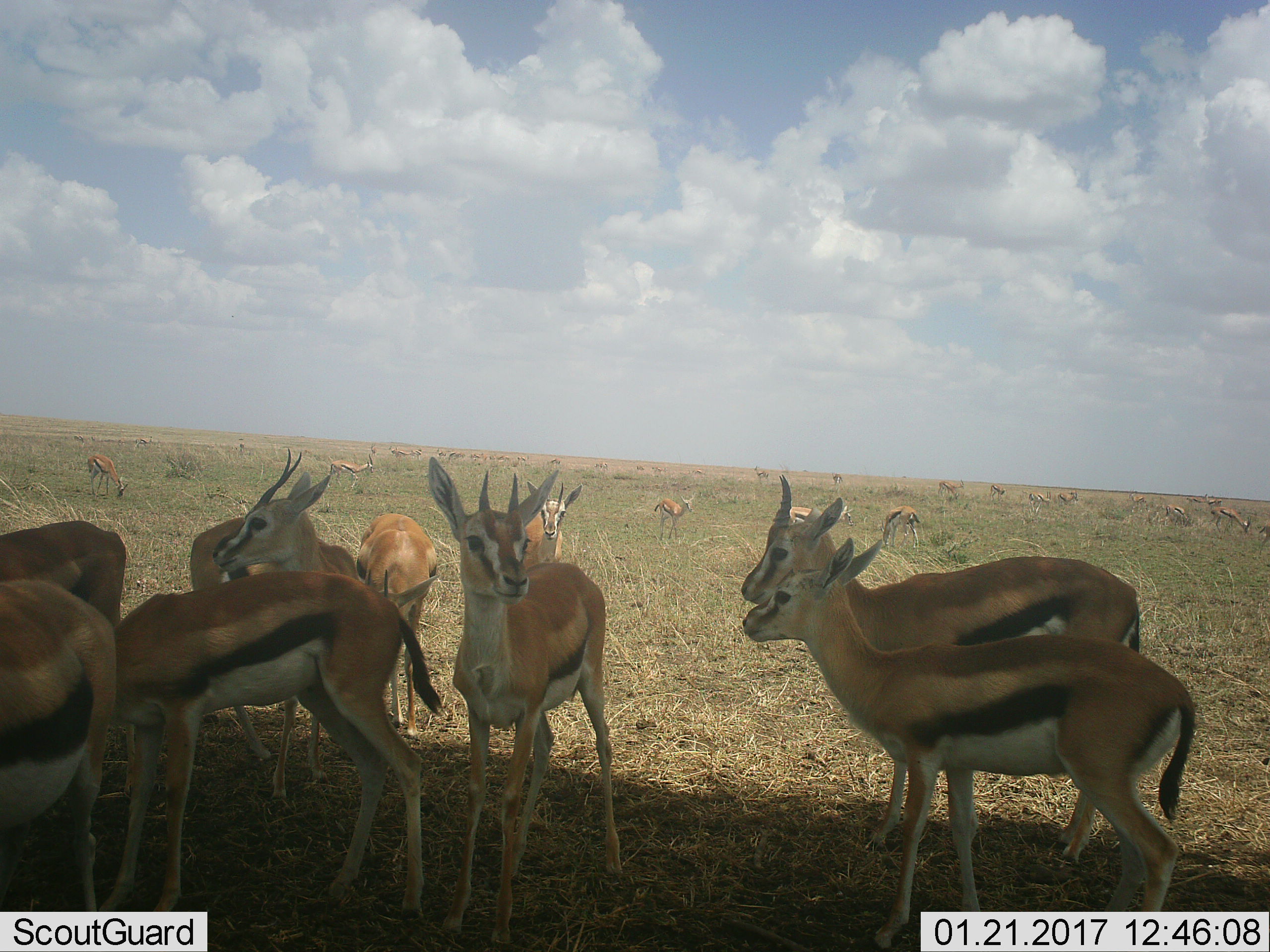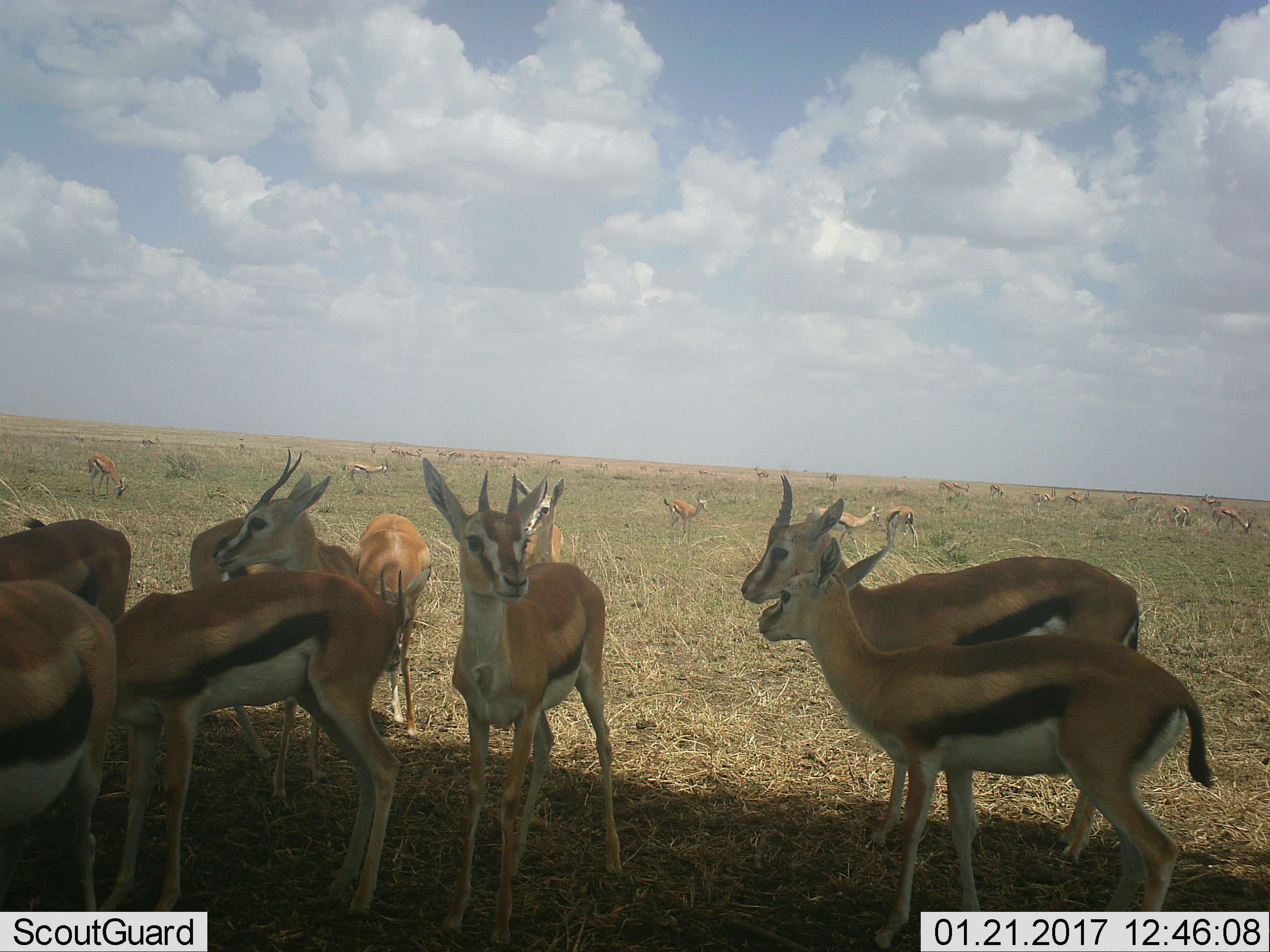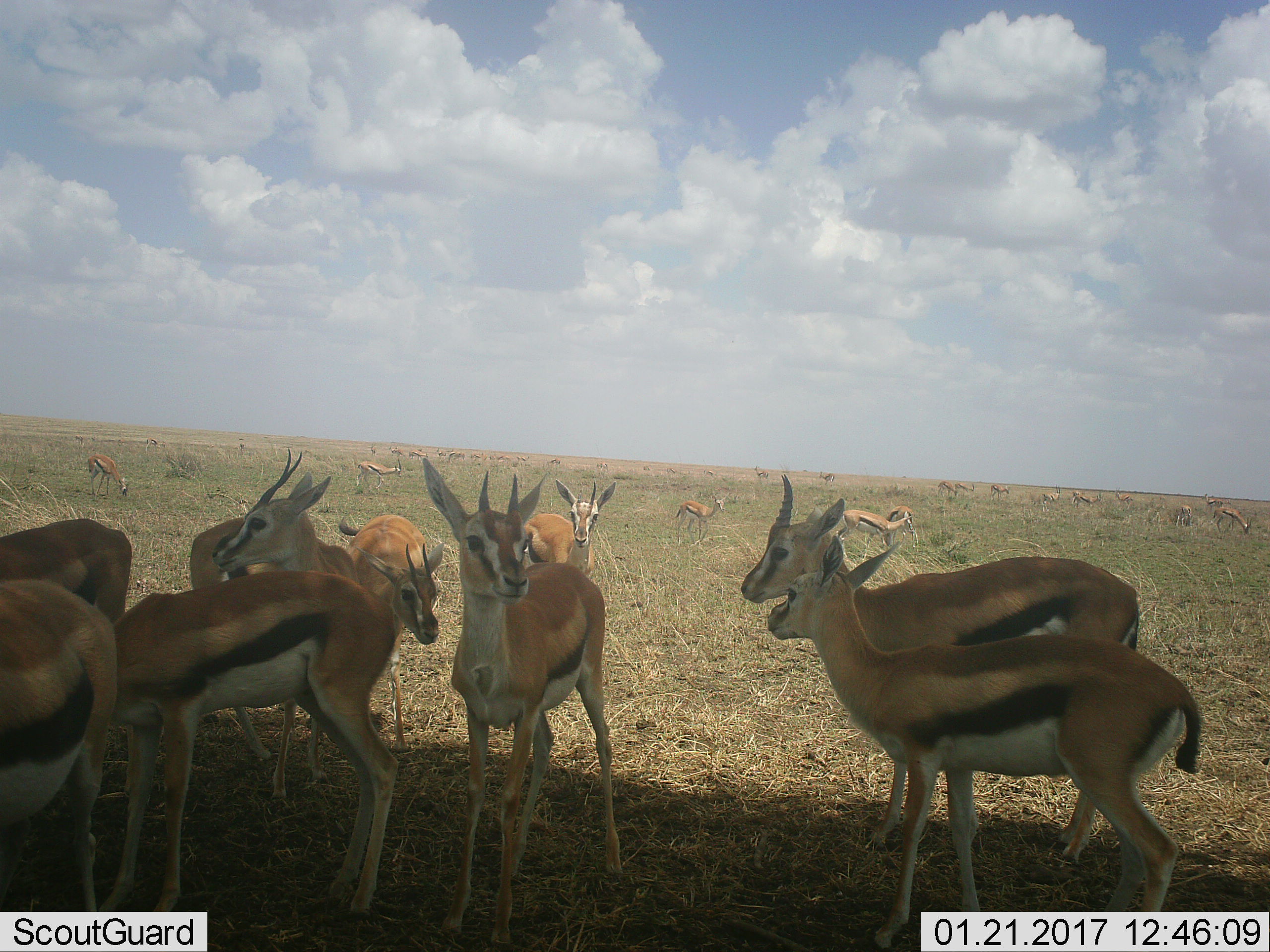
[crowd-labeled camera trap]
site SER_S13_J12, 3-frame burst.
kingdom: Animalia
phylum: Chordata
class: Mammalia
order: Artiodactyla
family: Bovidae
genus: Eudorcas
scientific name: Eudorcas thomsonii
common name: thomson's gazelle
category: gazellethomsons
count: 11-50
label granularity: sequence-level